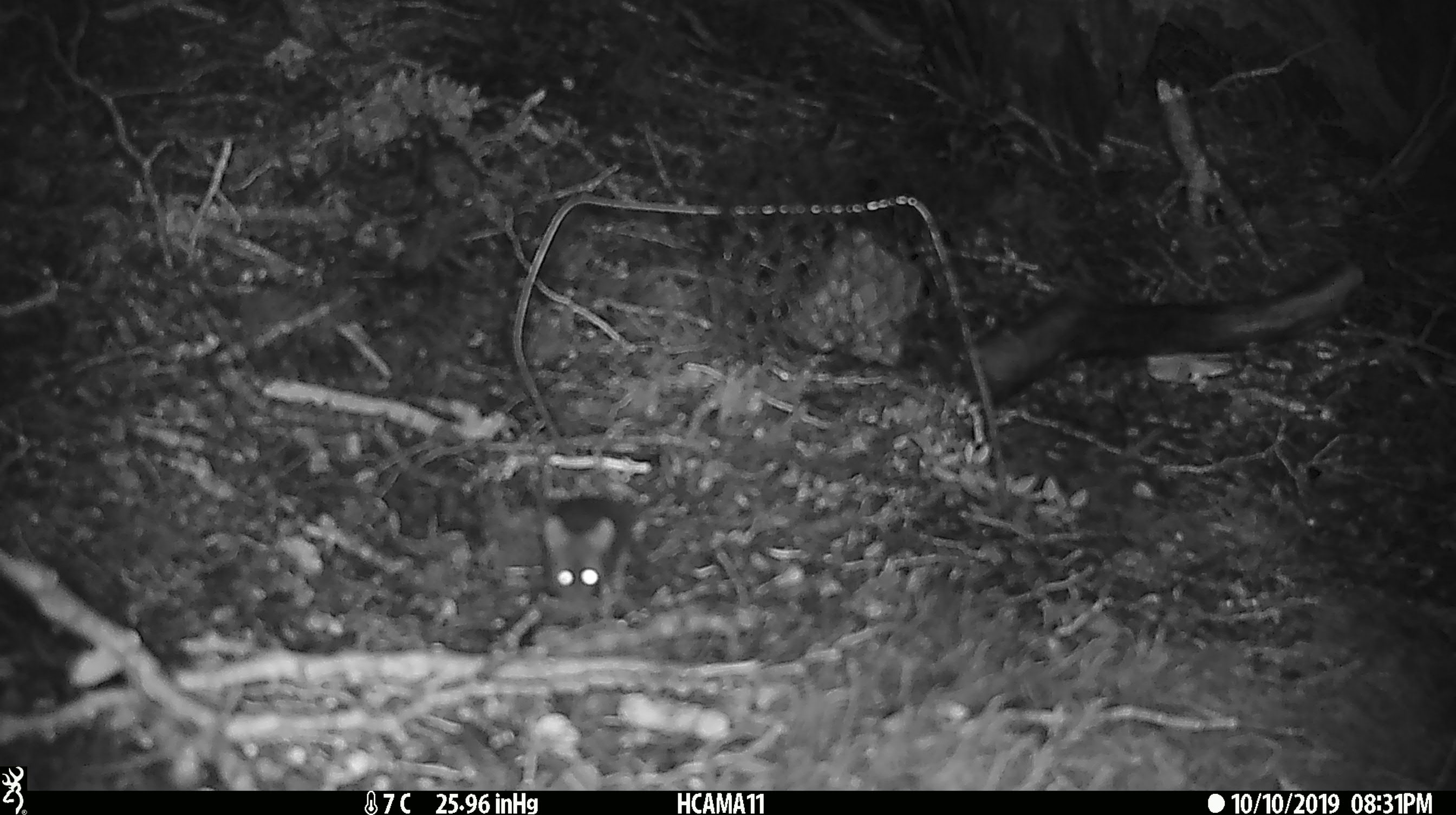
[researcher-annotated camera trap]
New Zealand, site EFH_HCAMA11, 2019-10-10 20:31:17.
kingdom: Animalia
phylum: Chordata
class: Mammalia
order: Rodentia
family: Muridae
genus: Mus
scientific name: Mus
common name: mouse